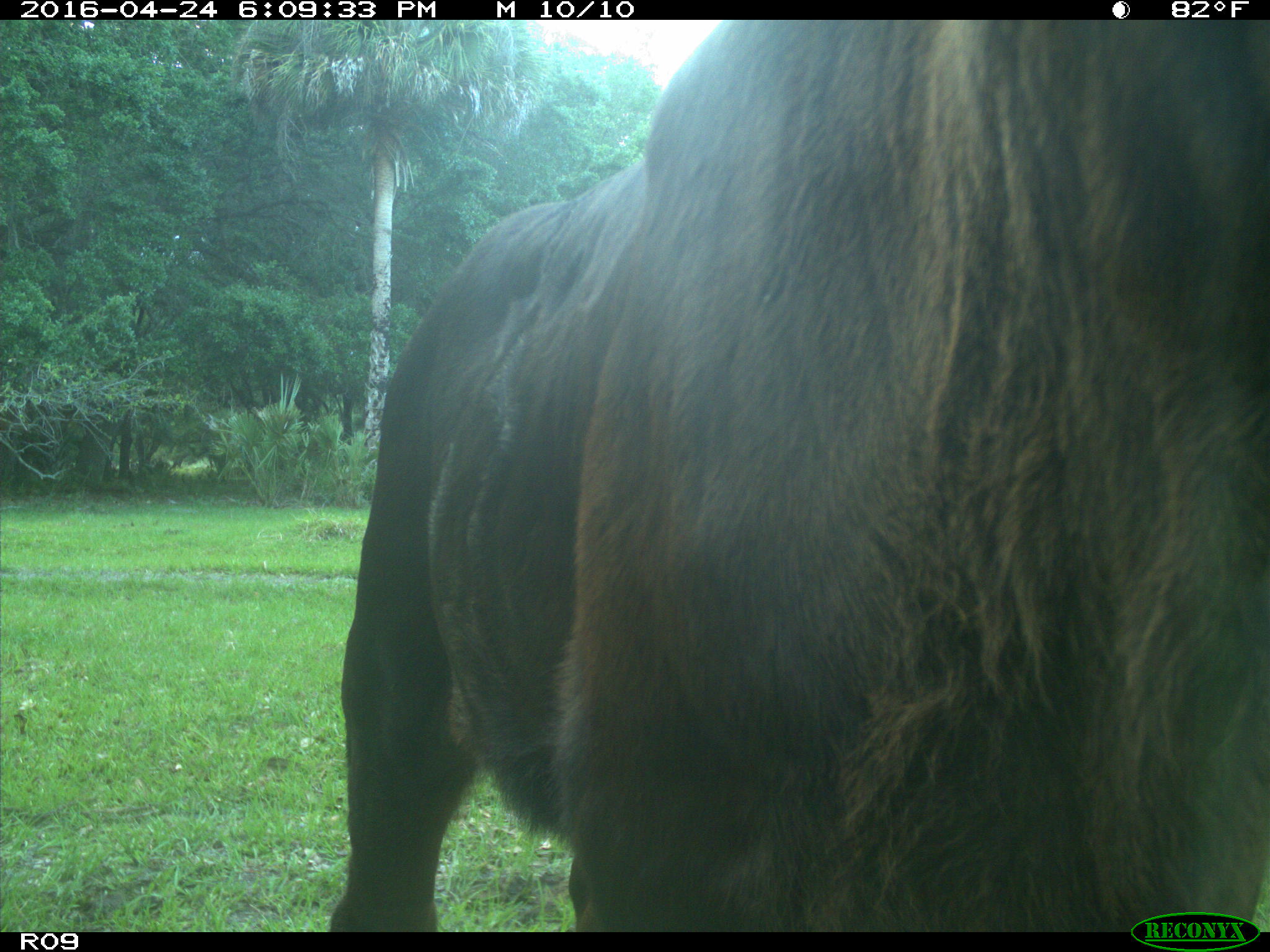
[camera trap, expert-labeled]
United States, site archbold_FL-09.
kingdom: Animalia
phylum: Chordata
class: Mammalia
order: Artiodactyla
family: Bovidae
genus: Bos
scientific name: Bos taurus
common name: domestic cow